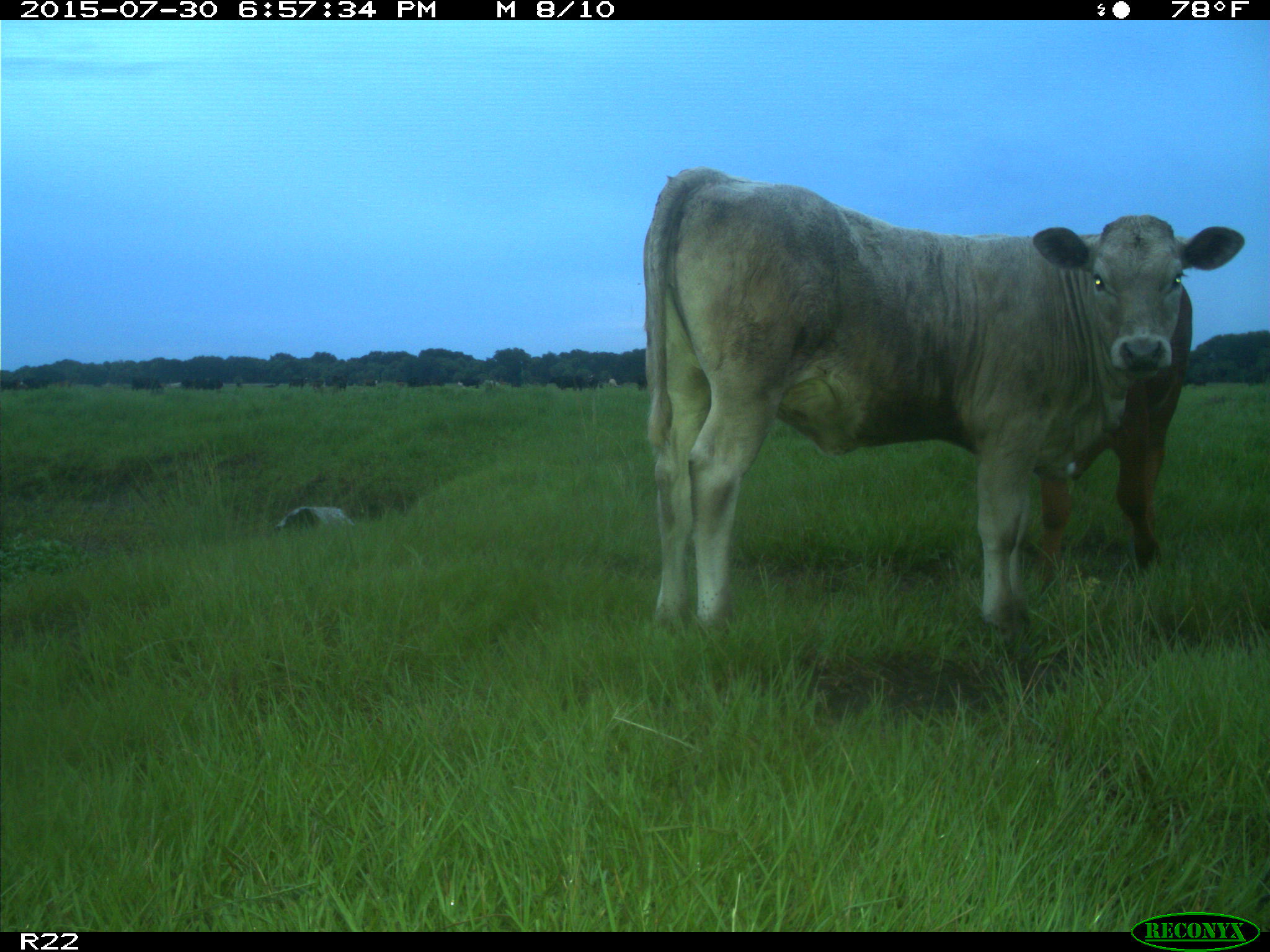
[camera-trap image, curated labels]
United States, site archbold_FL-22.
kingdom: Animalia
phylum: Chordata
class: Mammalia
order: Artiodactyla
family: Bovidae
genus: Bos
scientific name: Bos taurus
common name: domestic cow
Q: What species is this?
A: Bos taurus (domestic cow).